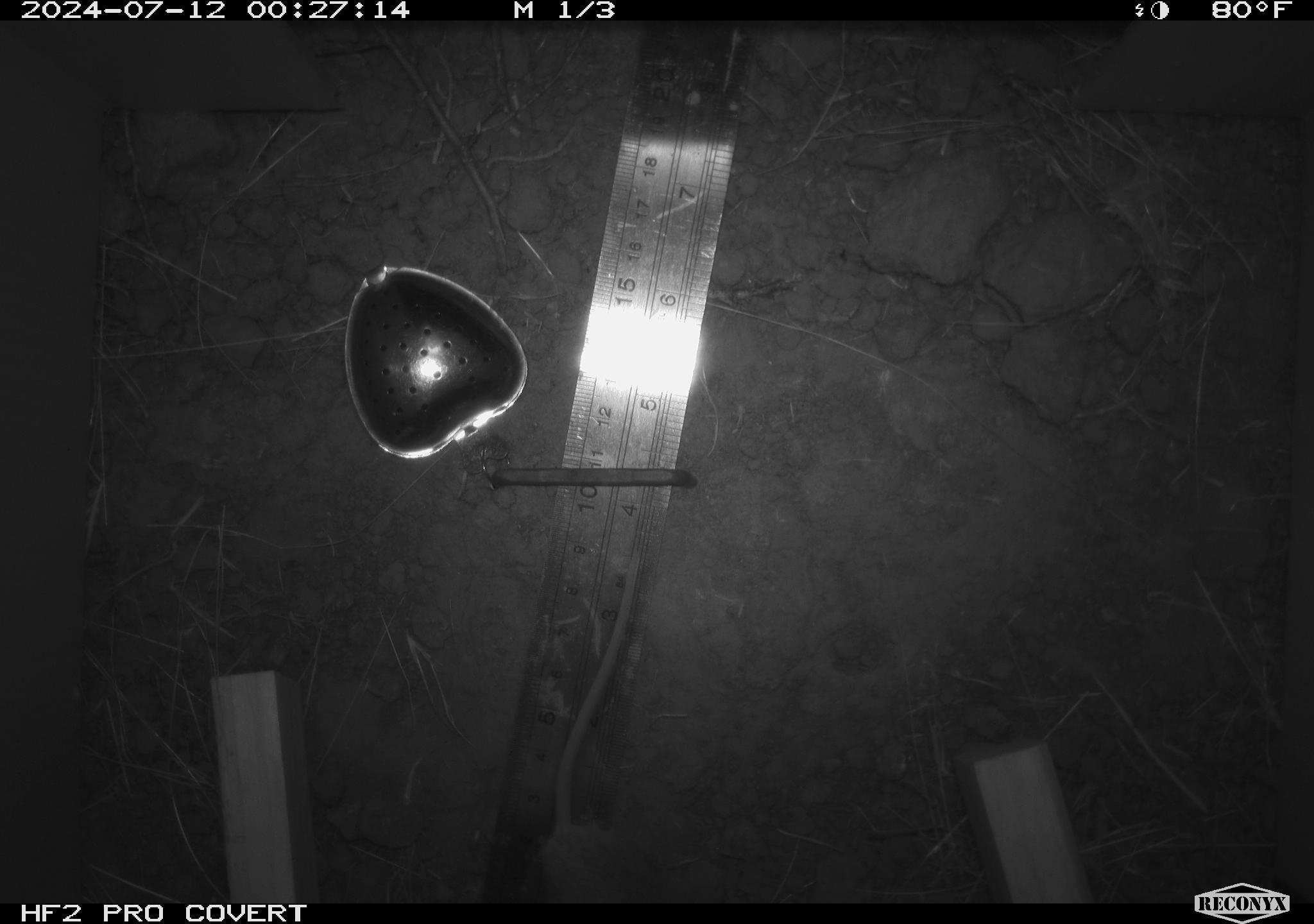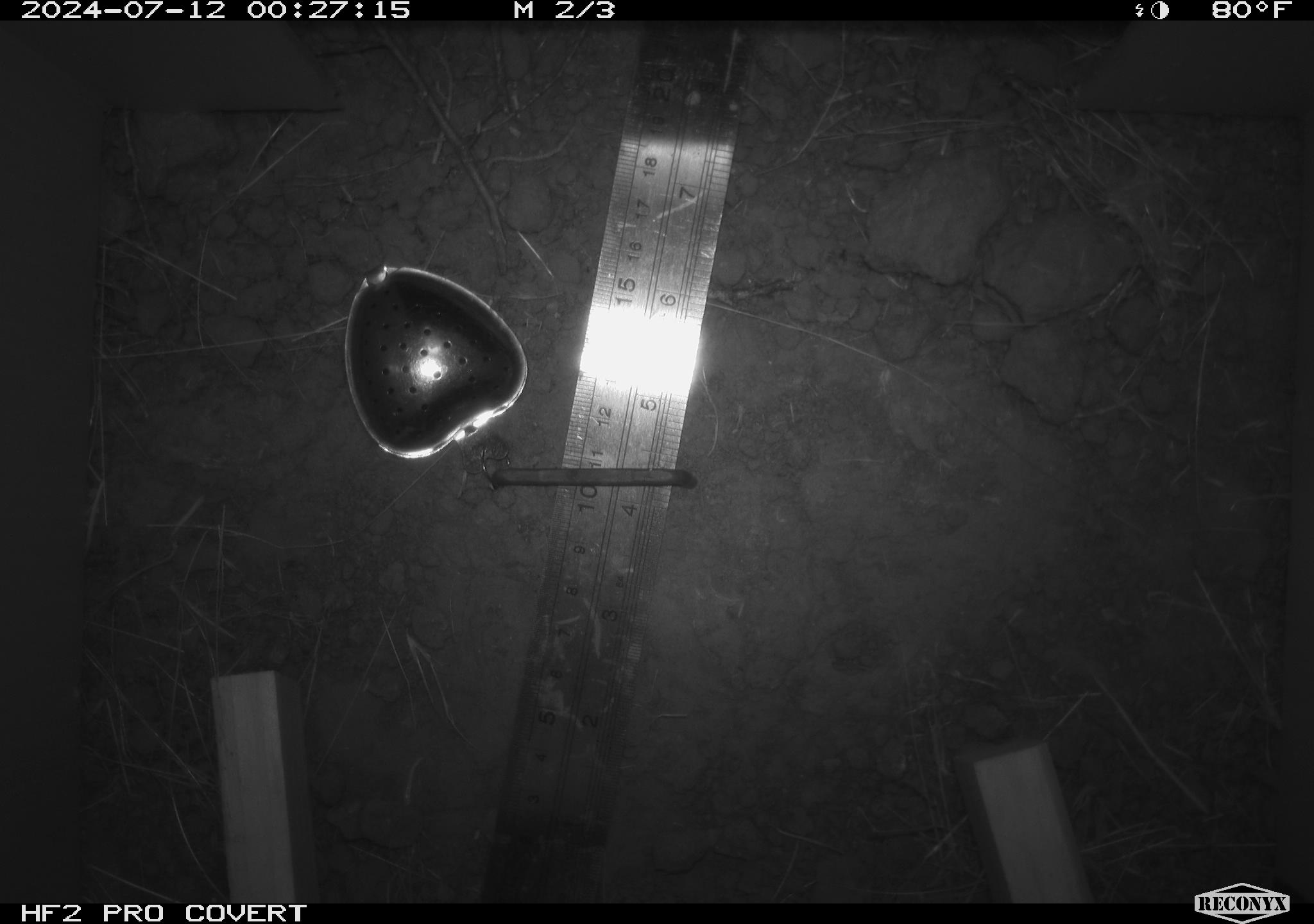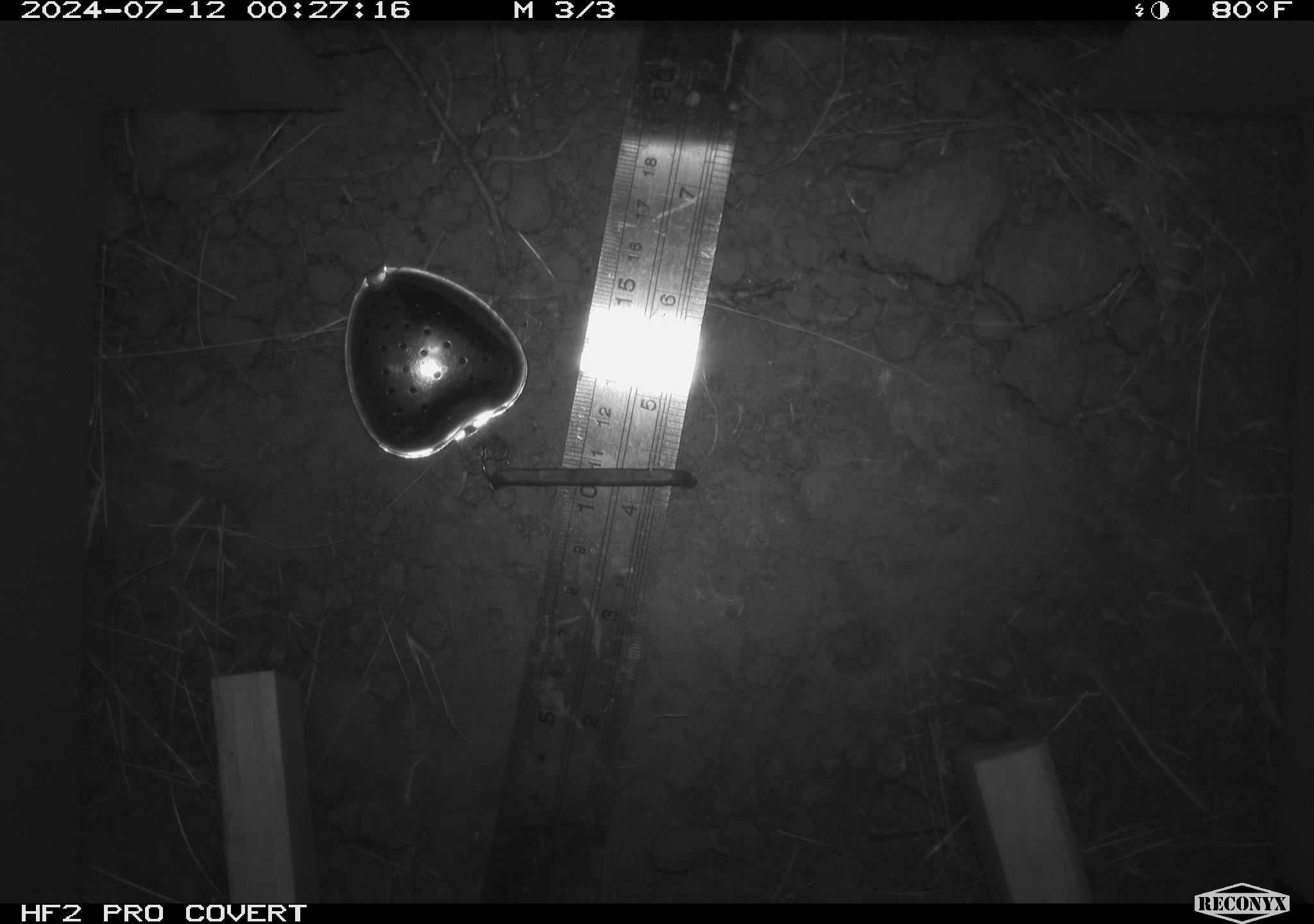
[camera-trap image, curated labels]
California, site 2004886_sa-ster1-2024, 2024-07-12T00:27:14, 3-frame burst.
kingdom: Animalia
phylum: Chordata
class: Mammalia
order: Rodentia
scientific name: Rodentia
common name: mouse species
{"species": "mouse species (Rodentia)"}